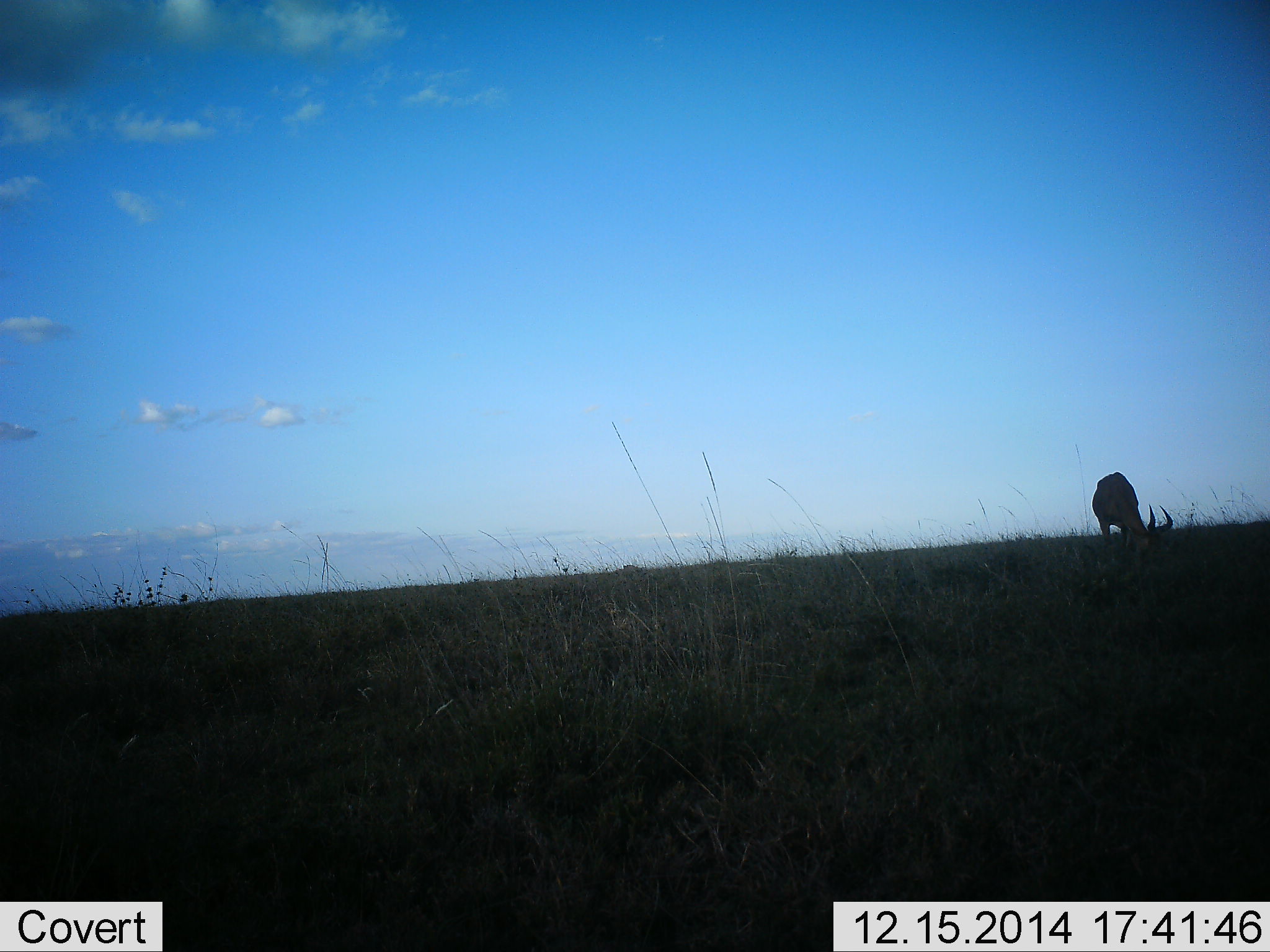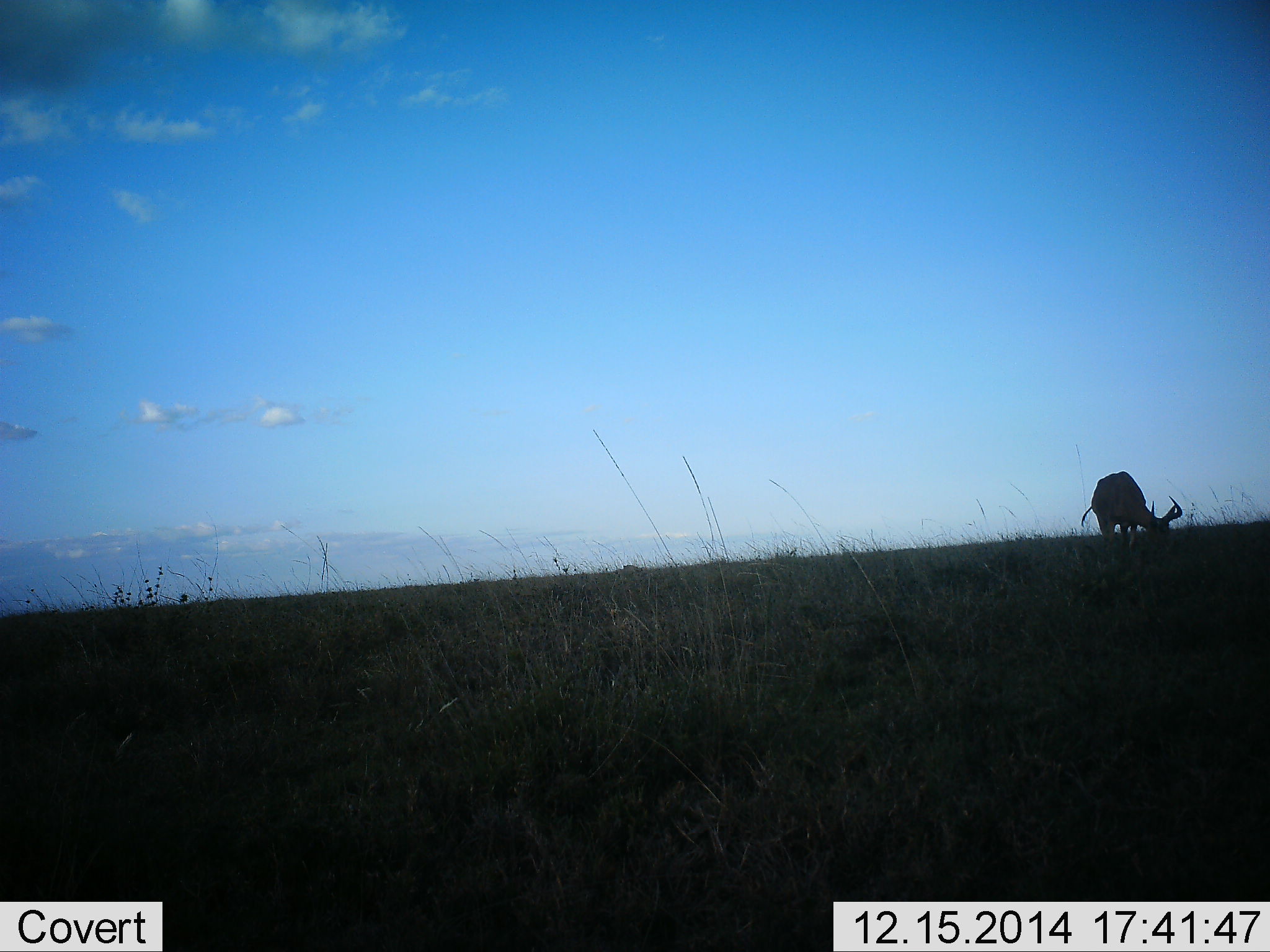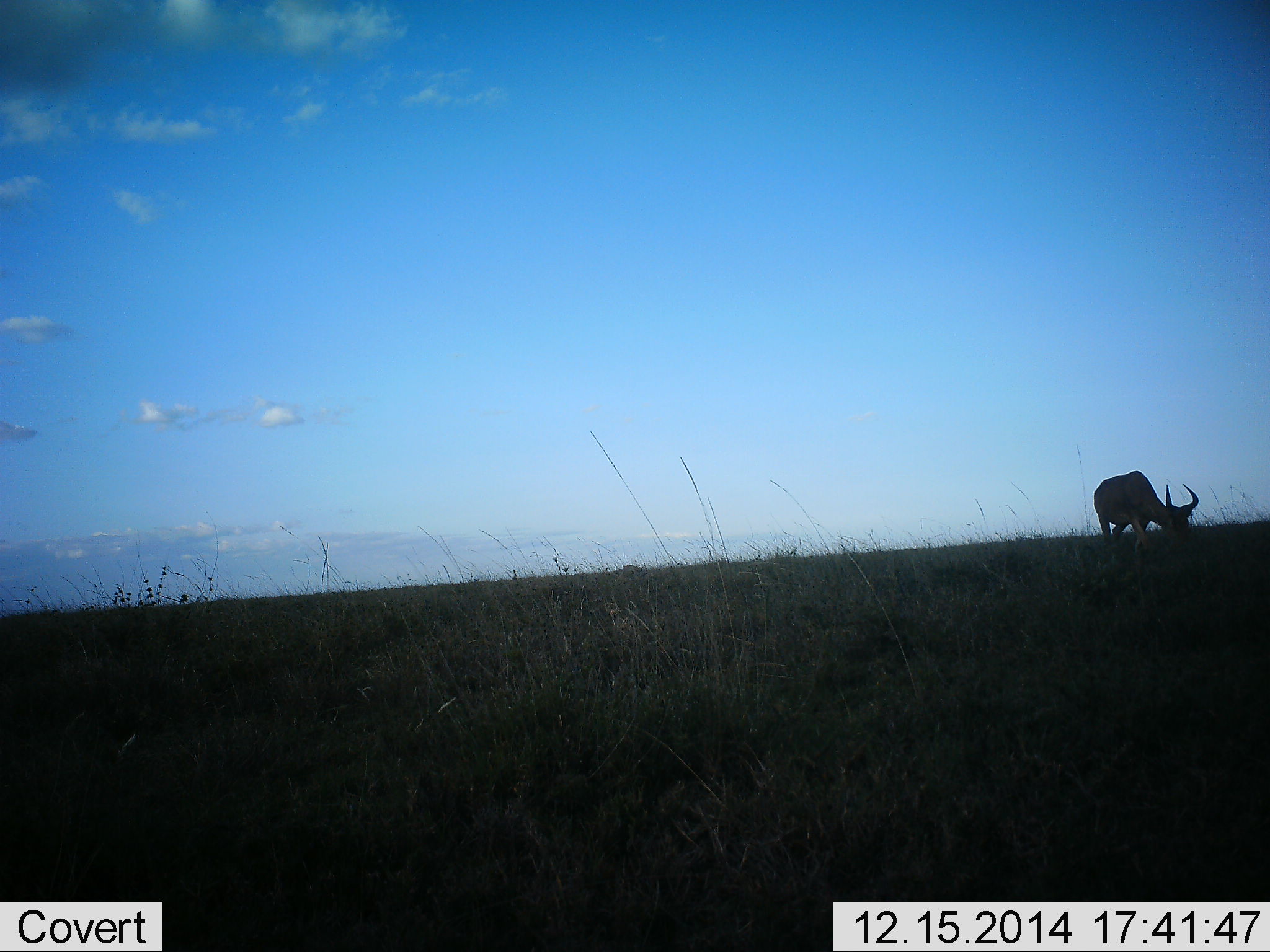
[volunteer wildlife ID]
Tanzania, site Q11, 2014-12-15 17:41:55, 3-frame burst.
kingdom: Animalia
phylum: Chordata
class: Mammalia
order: Artiodactyla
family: Bovidae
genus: Alcelaphus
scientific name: Alcelaphus buselaphus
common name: hartebeest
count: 1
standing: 10%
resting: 0%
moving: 0%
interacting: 0%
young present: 0%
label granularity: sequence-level